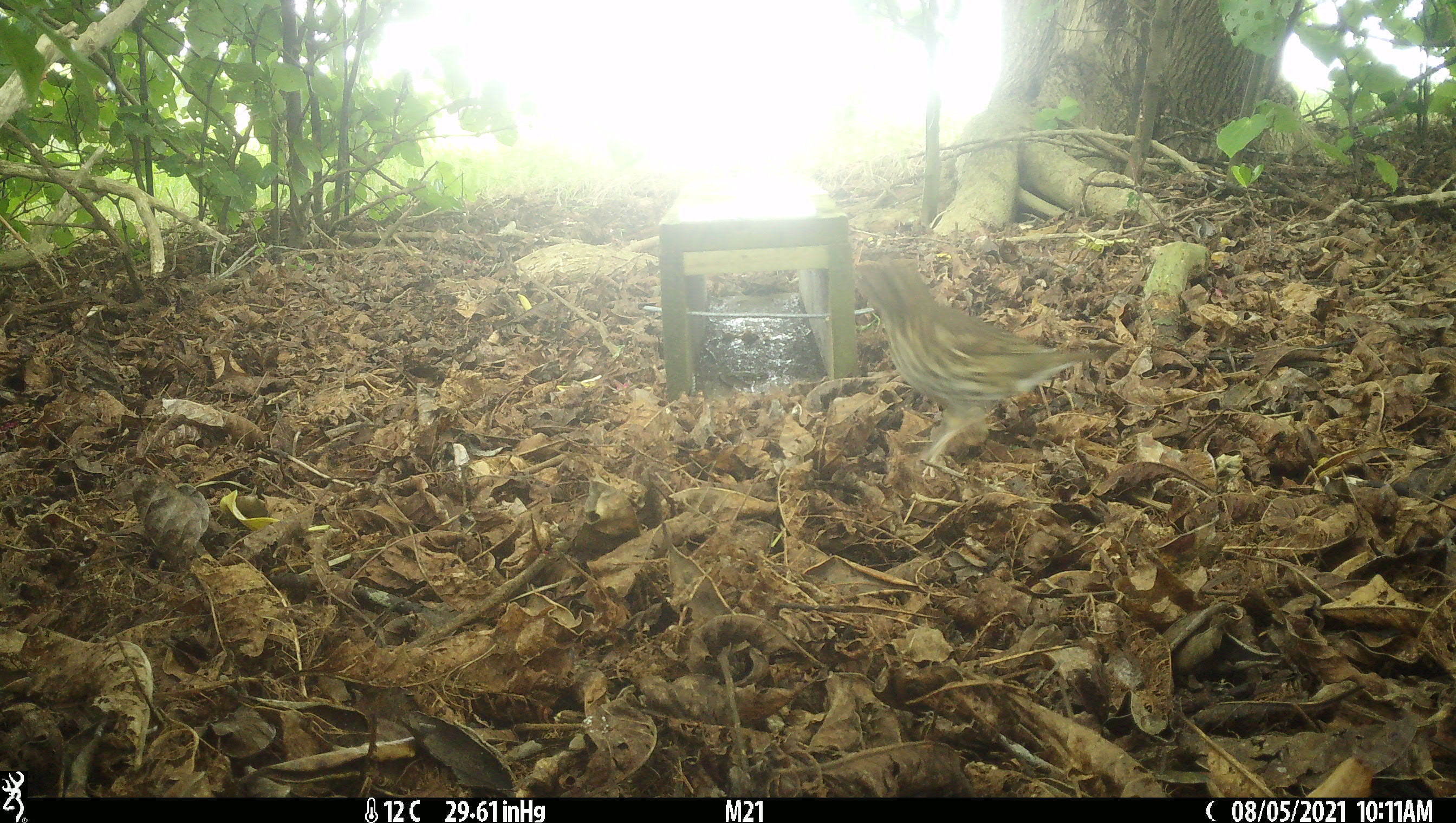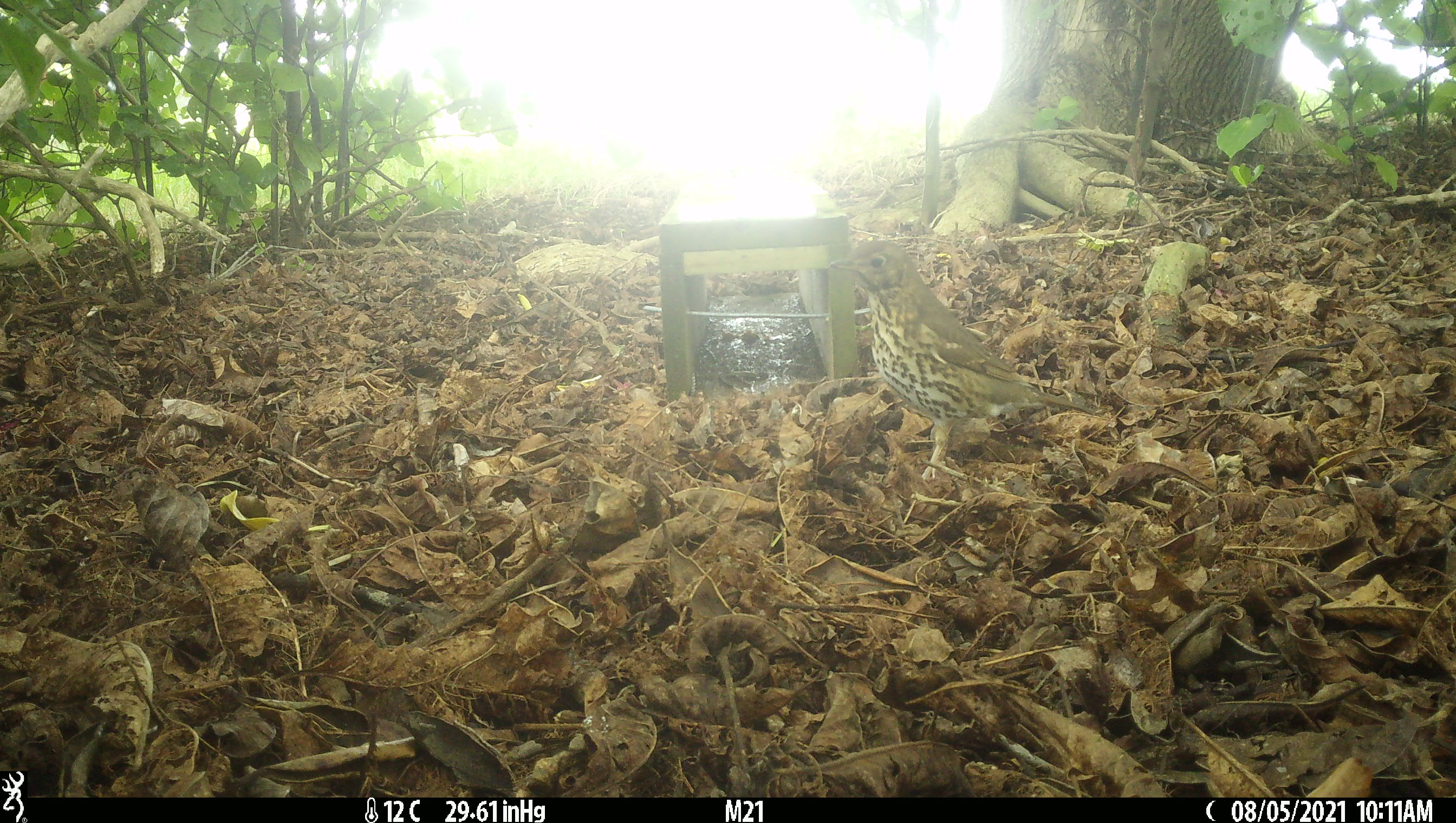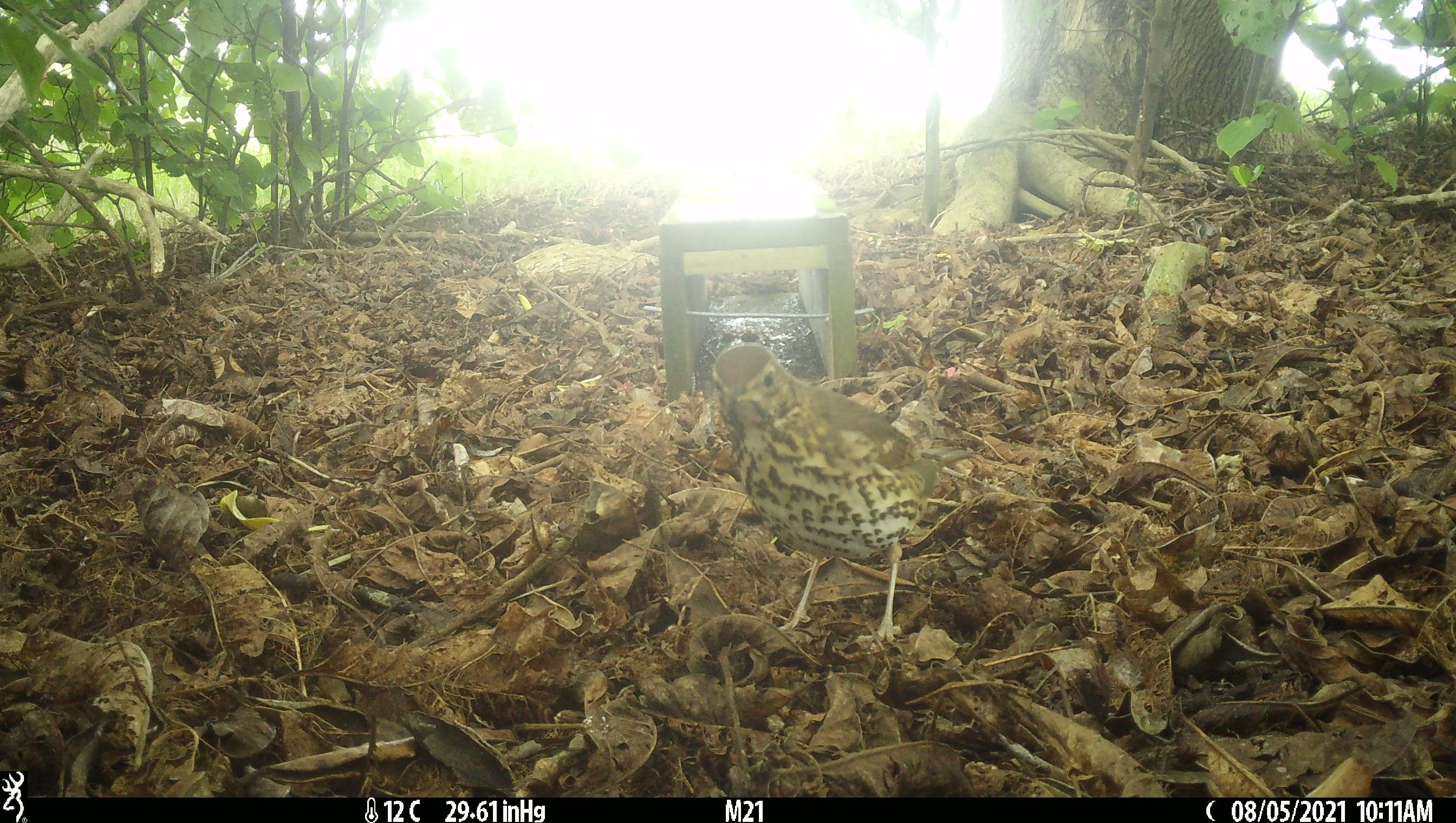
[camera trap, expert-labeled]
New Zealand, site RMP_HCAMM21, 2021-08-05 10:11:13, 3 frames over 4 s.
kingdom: Animalia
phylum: Chordata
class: Aves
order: Passeriformes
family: Turdidae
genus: Turdus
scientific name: Turdus philomelos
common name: song thrush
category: thrush